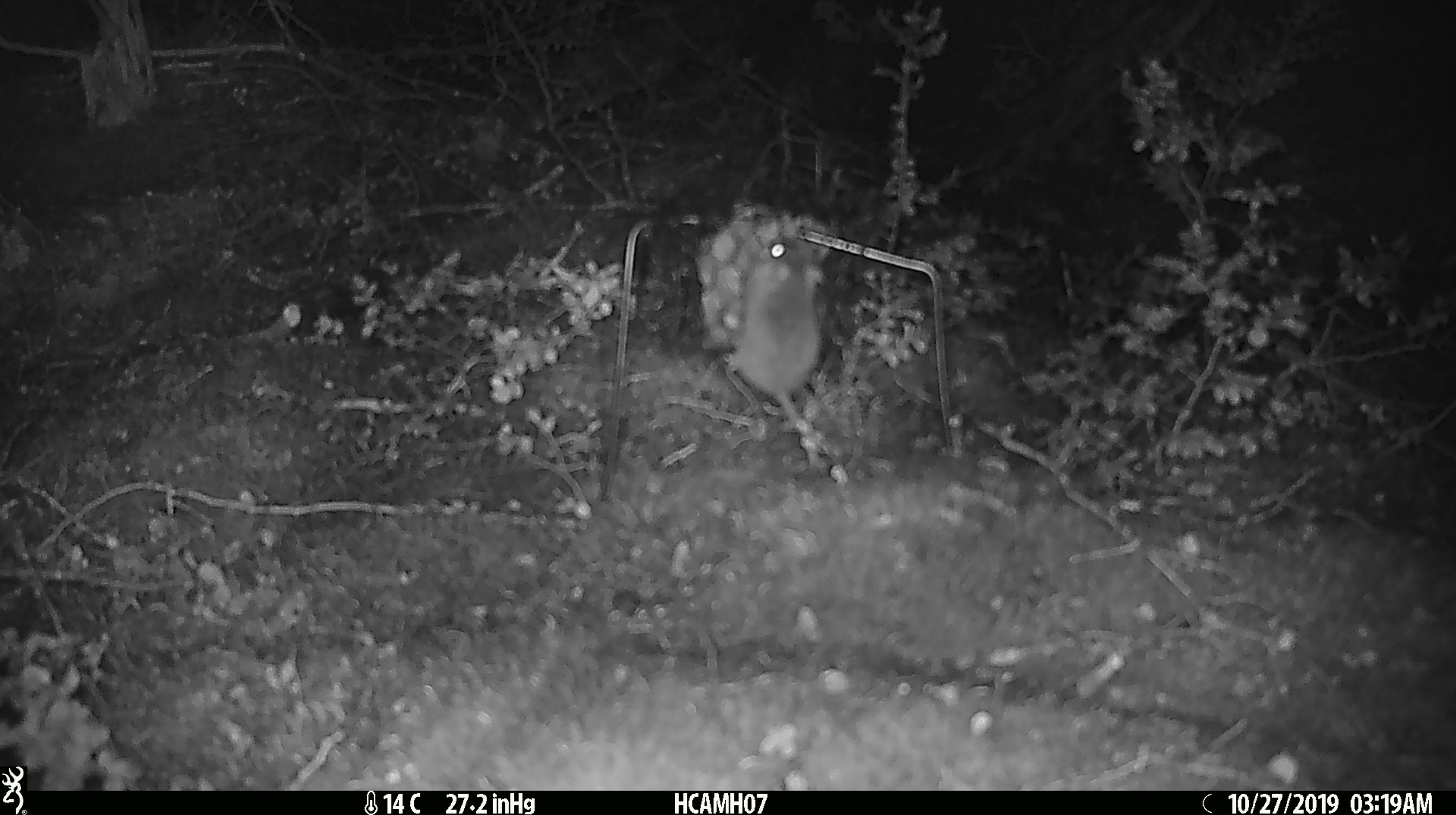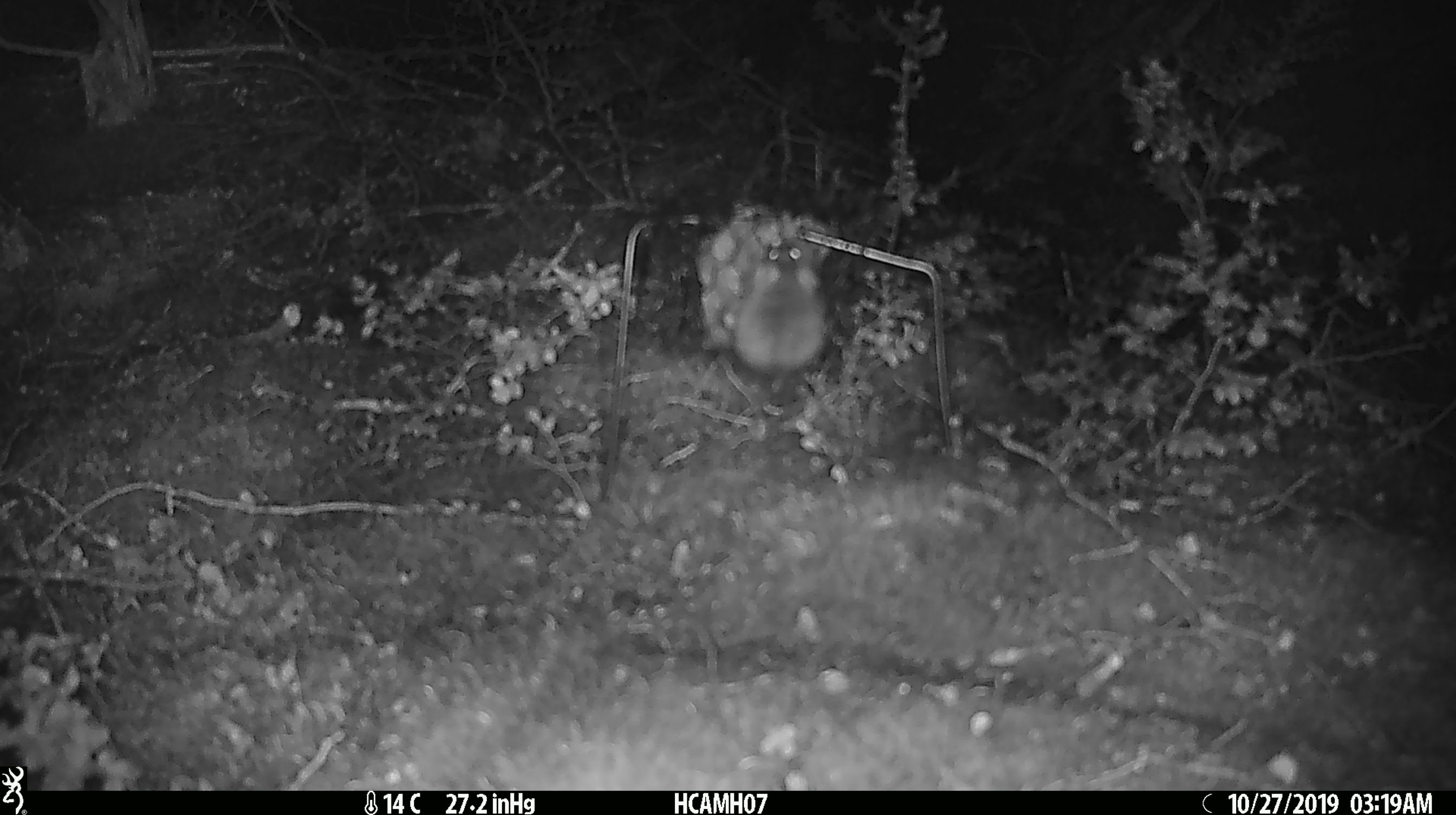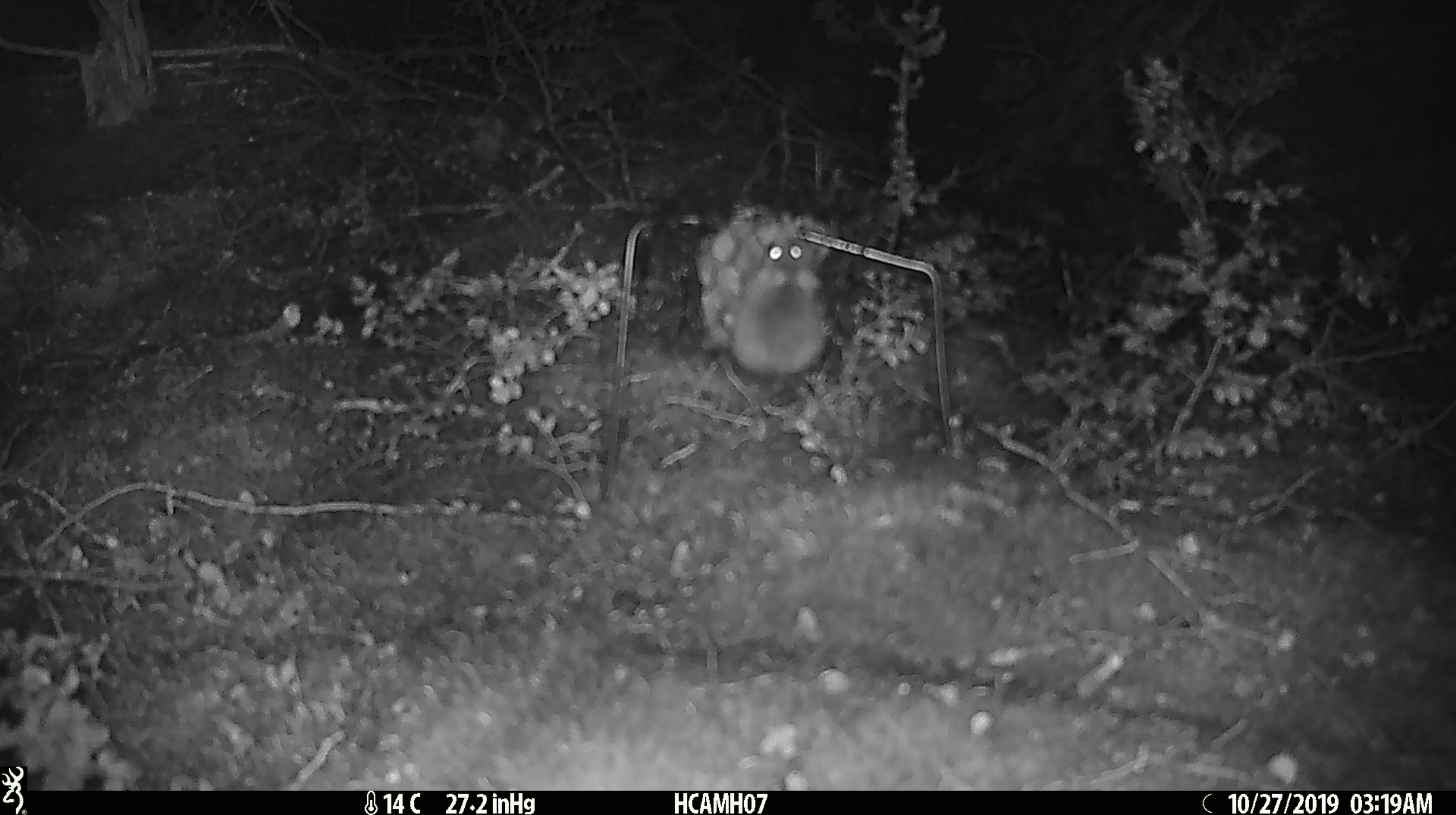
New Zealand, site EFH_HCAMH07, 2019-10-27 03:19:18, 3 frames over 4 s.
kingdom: Animalia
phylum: Chordata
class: Mammalia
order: Rodentia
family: Muridae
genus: Mus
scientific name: Mus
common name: mouse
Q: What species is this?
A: Mouse (Mus).